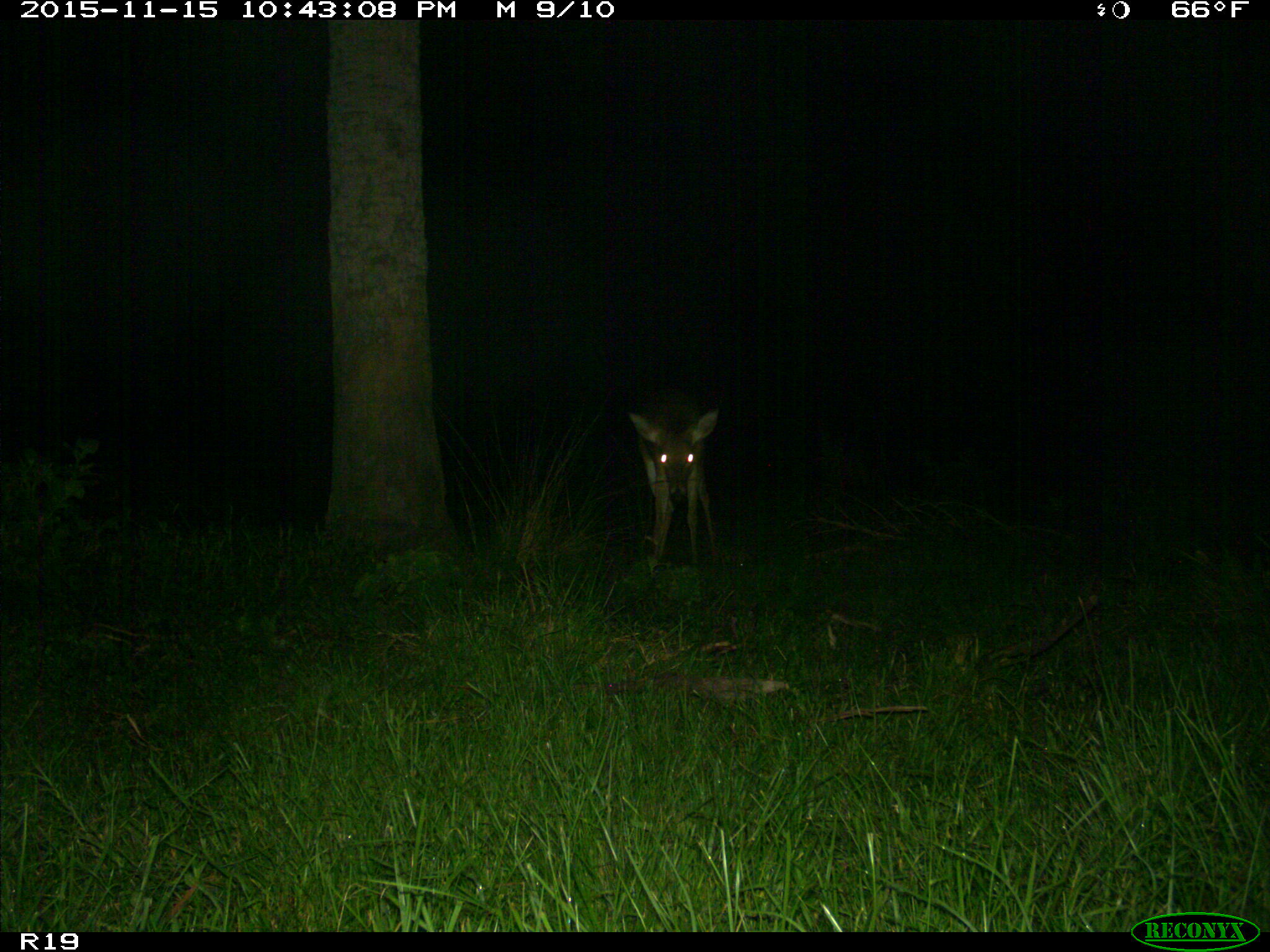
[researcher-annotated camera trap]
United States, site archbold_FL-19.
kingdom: Animalia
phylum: Chordata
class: Mammalia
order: Artiodactyla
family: Cervidae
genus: Odocoileus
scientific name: Odocoileus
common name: deer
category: unidentified deer